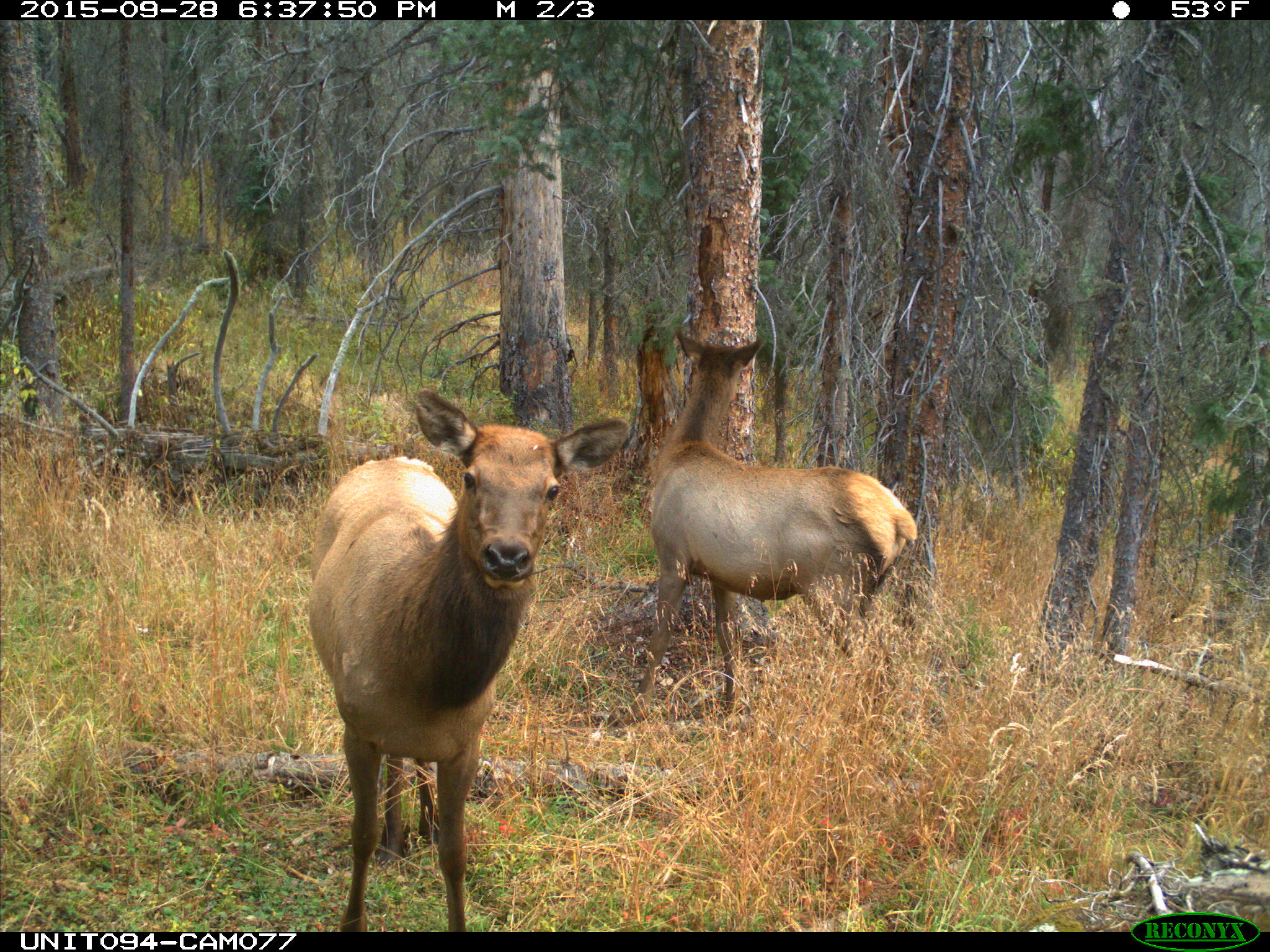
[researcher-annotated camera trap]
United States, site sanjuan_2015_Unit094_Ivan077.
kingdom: Animalia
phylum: Chordata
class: Mammalia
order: Artiodactyla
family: Cervidae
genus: Cervus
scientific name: Cervus elaphus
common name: red deer